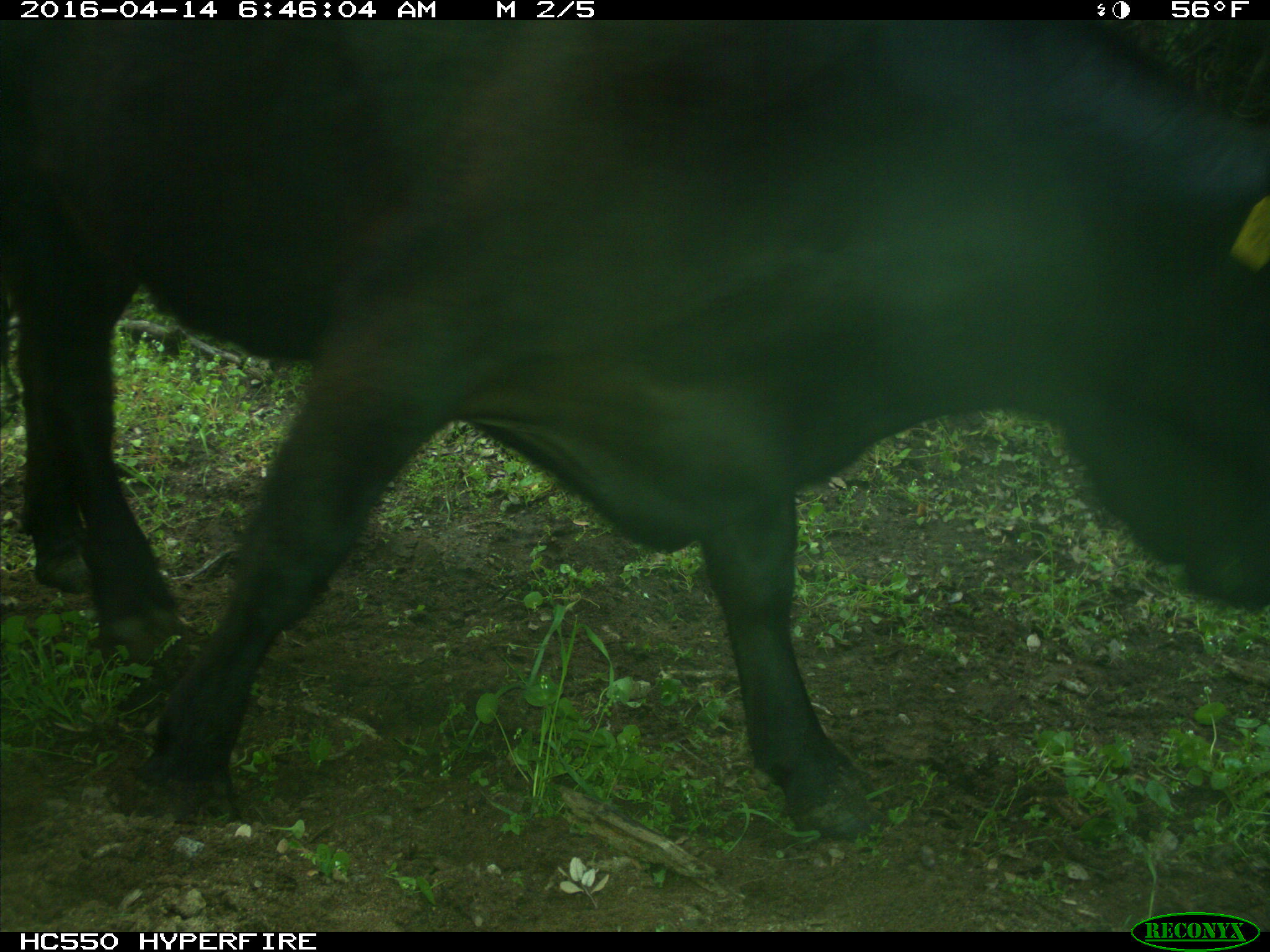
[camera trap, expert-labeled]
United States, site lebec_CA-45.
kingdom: Animalia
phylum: Chordata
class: Mammalia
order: Artiodactyla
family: Bovidae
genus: Bos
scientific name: Bos taurus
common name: domestic cow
Bos taurus (domestic cow).